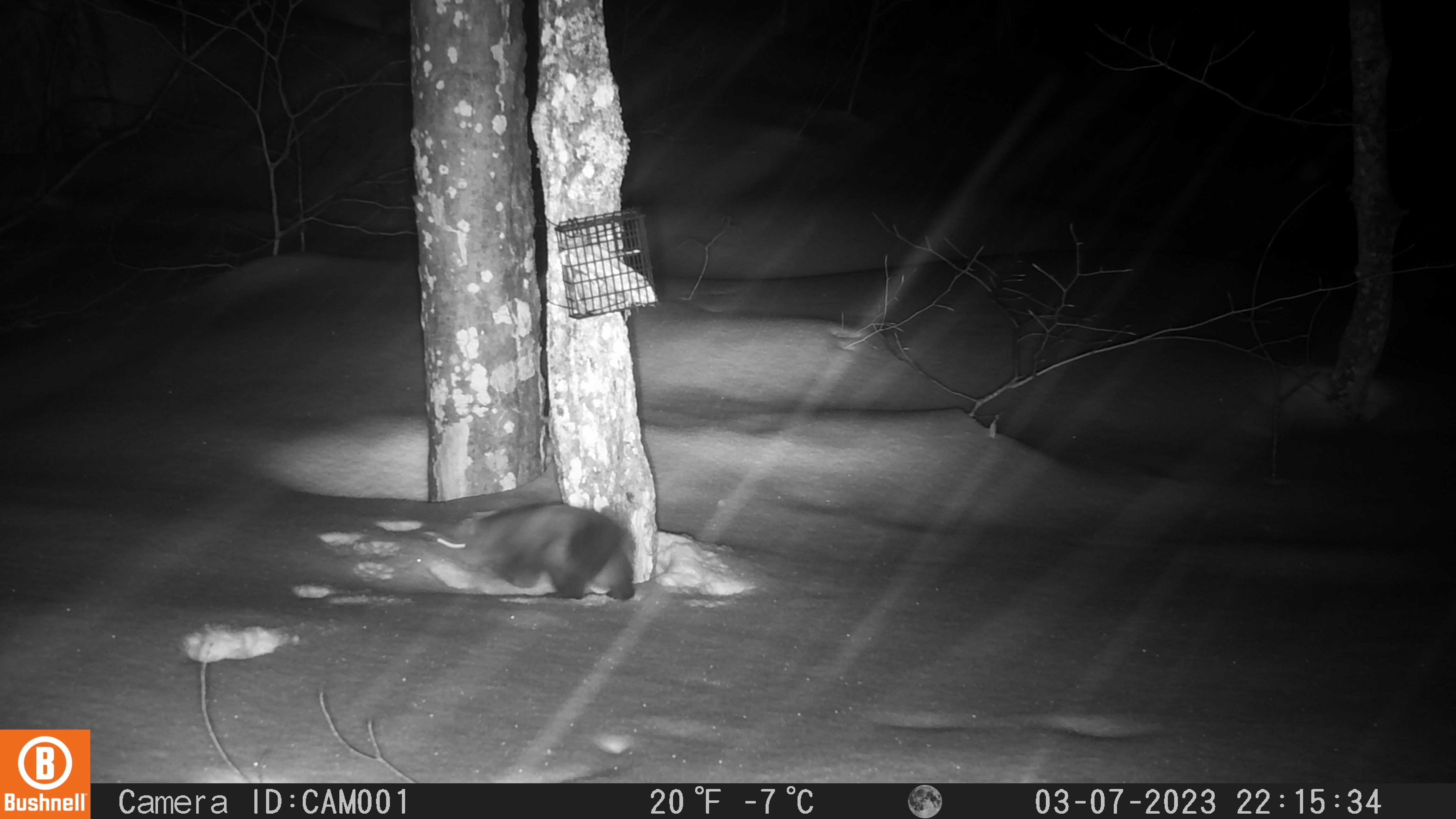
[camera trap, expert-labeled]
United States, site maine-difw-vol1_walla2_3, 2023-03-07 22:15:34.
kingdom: Animalia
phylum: Chordata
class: Mammalia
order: Carnivora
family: Mustelidae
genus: Martes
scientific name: Martes americana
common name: american marten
American marten (Martes americana).